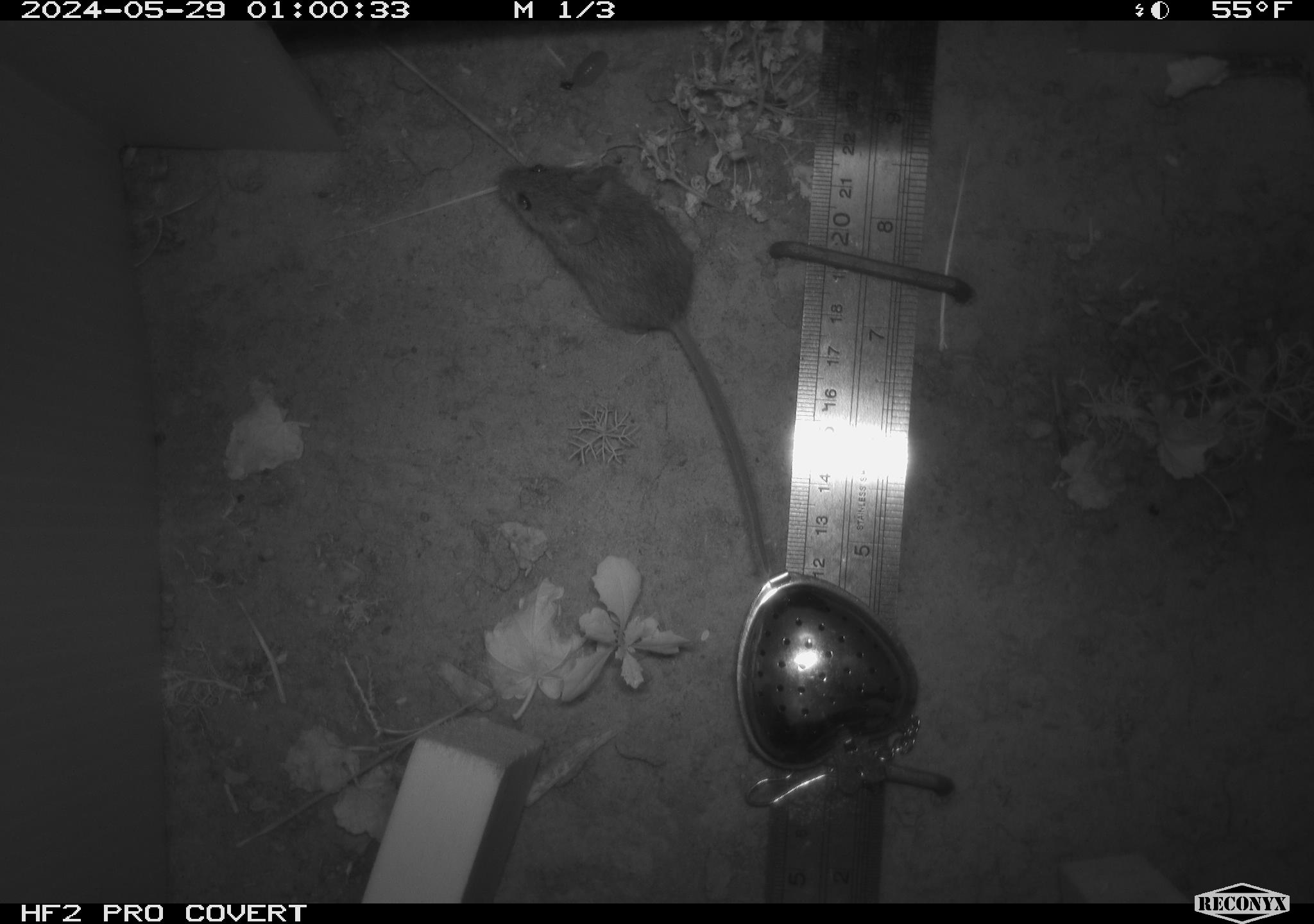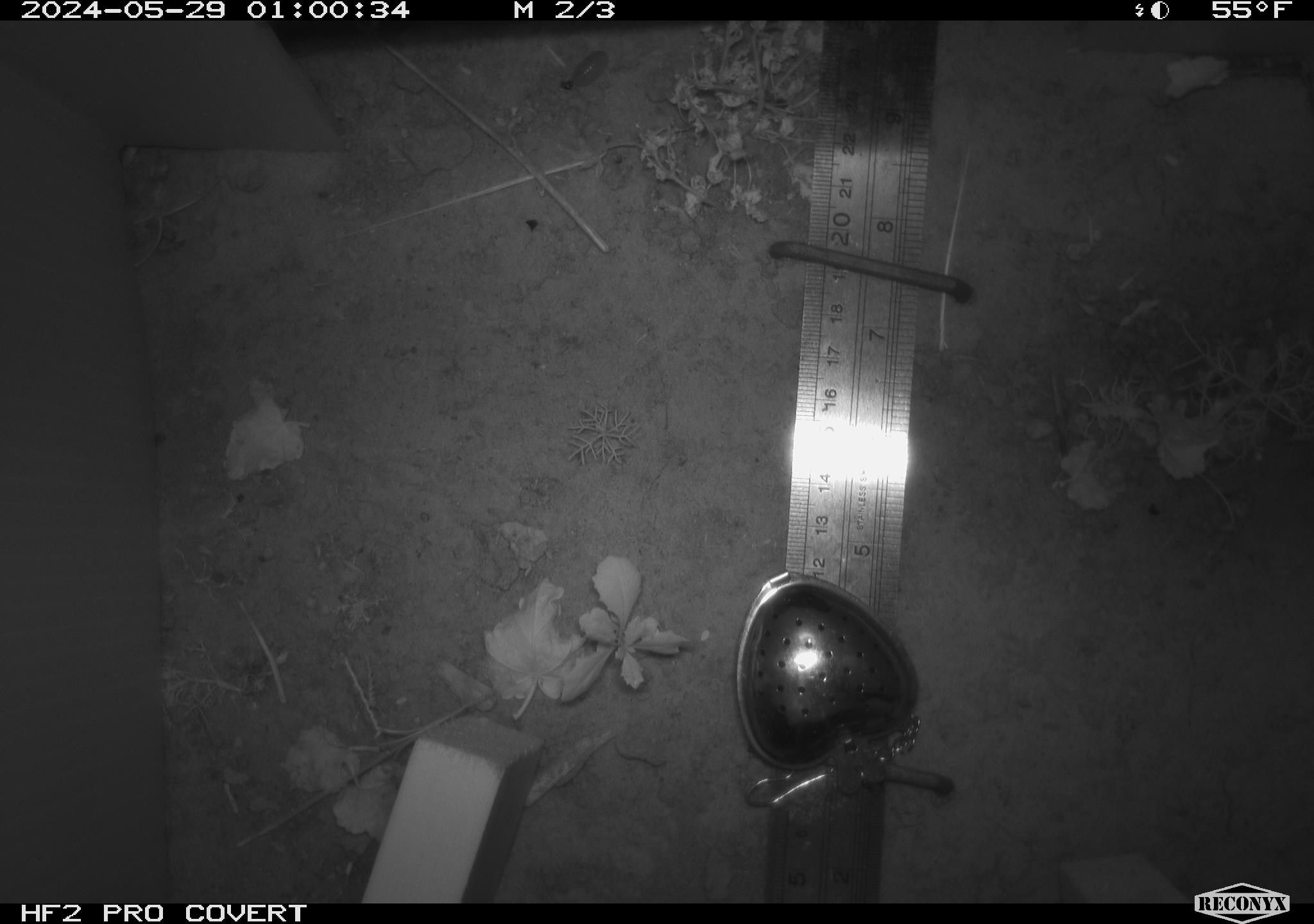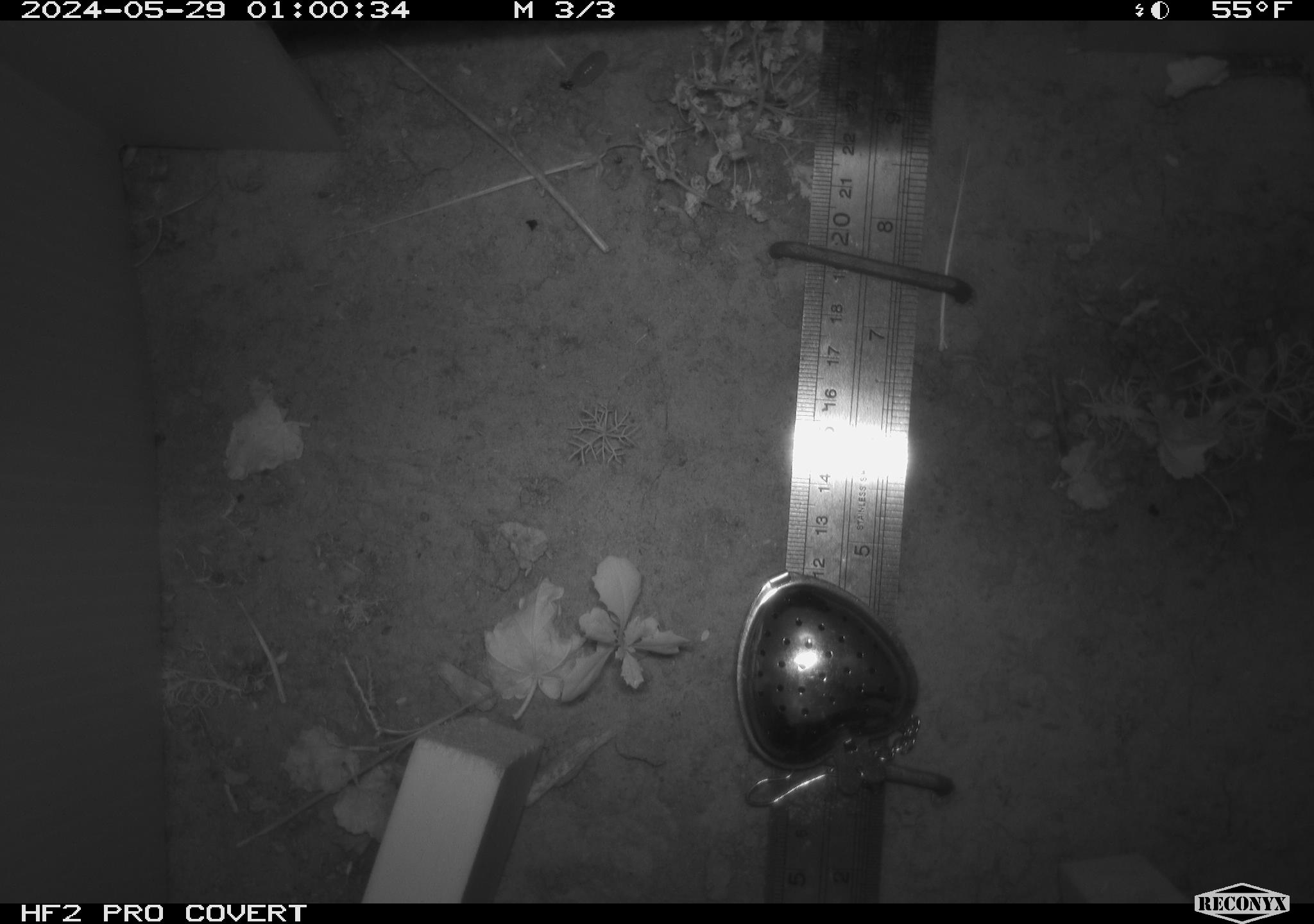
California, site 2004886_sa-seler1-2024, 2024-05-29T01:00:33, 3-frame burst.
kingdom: Animalia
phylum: Chordata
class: Mammalia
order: Rodentia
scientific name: Rodentia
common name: mouse species